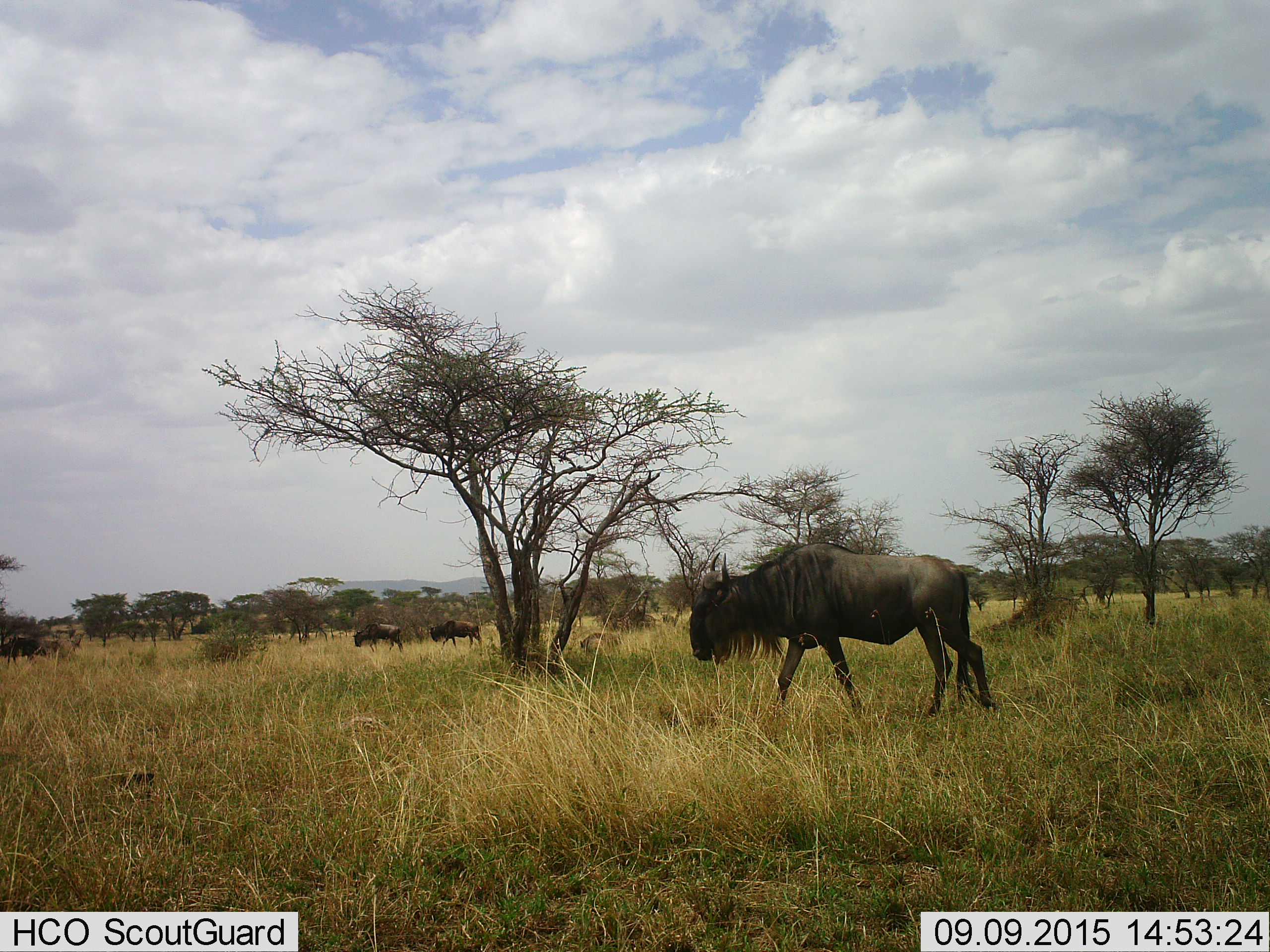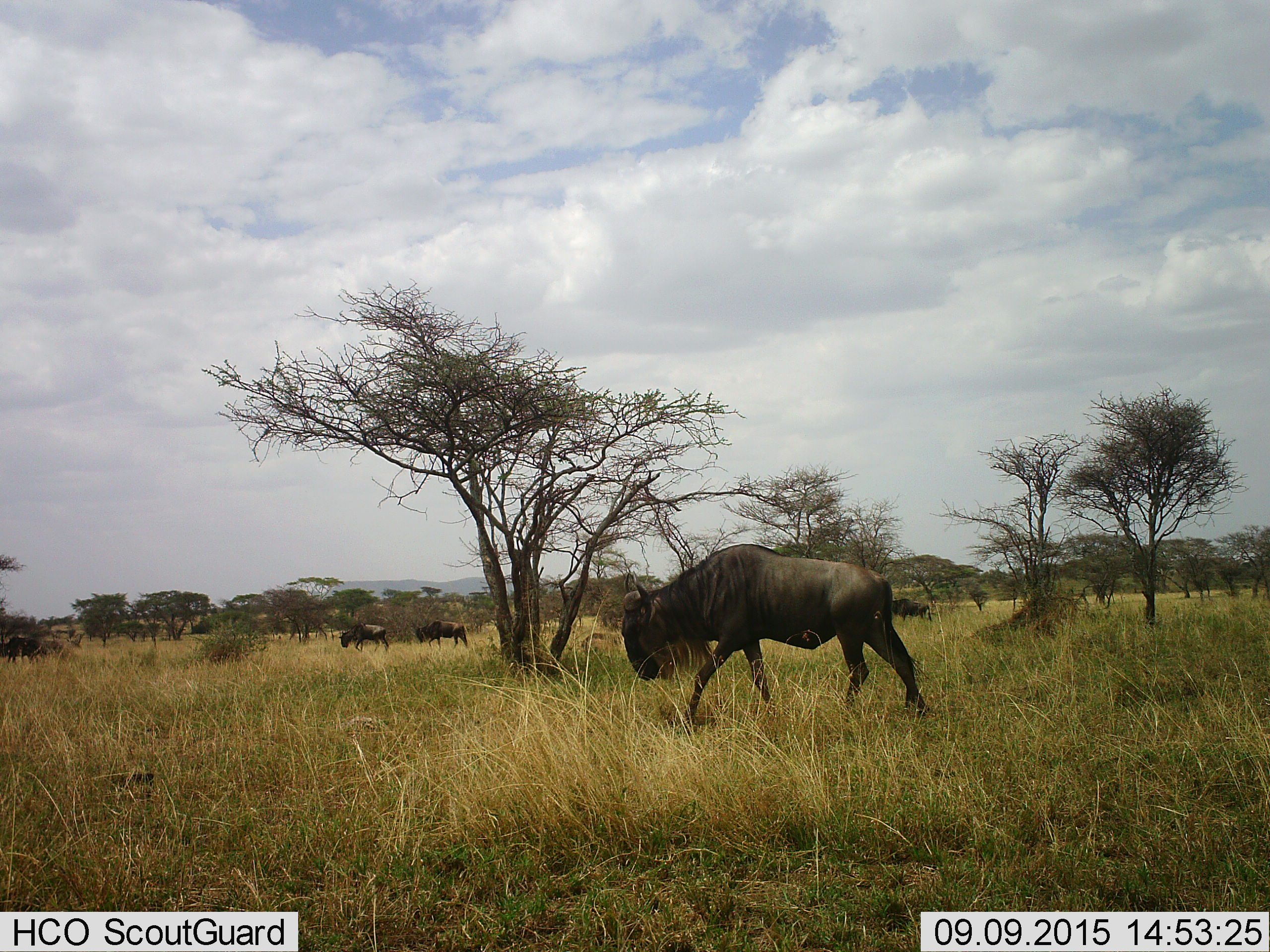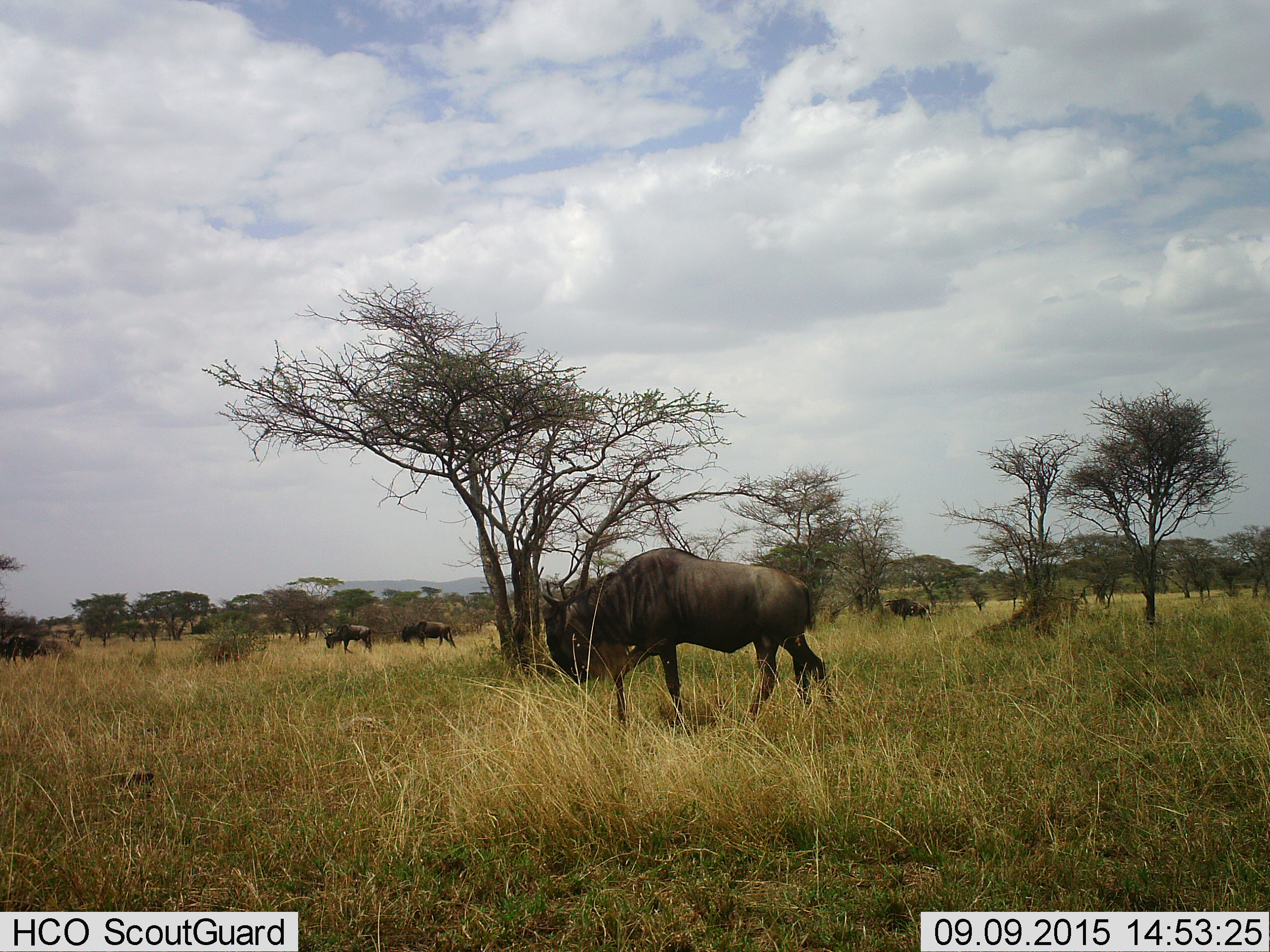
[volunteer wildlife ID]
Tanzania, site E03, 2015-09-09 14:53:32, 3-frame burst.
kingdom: Animalia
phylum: Chordata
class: Mammalia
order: Artiodactyla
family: Bovidae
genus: Connochaetes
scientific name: Connochaetes taurinus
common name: blue wildebeest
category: wildebeest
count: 4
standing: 32%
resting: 11%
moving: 89%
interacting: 0%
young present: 0%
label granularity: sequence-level